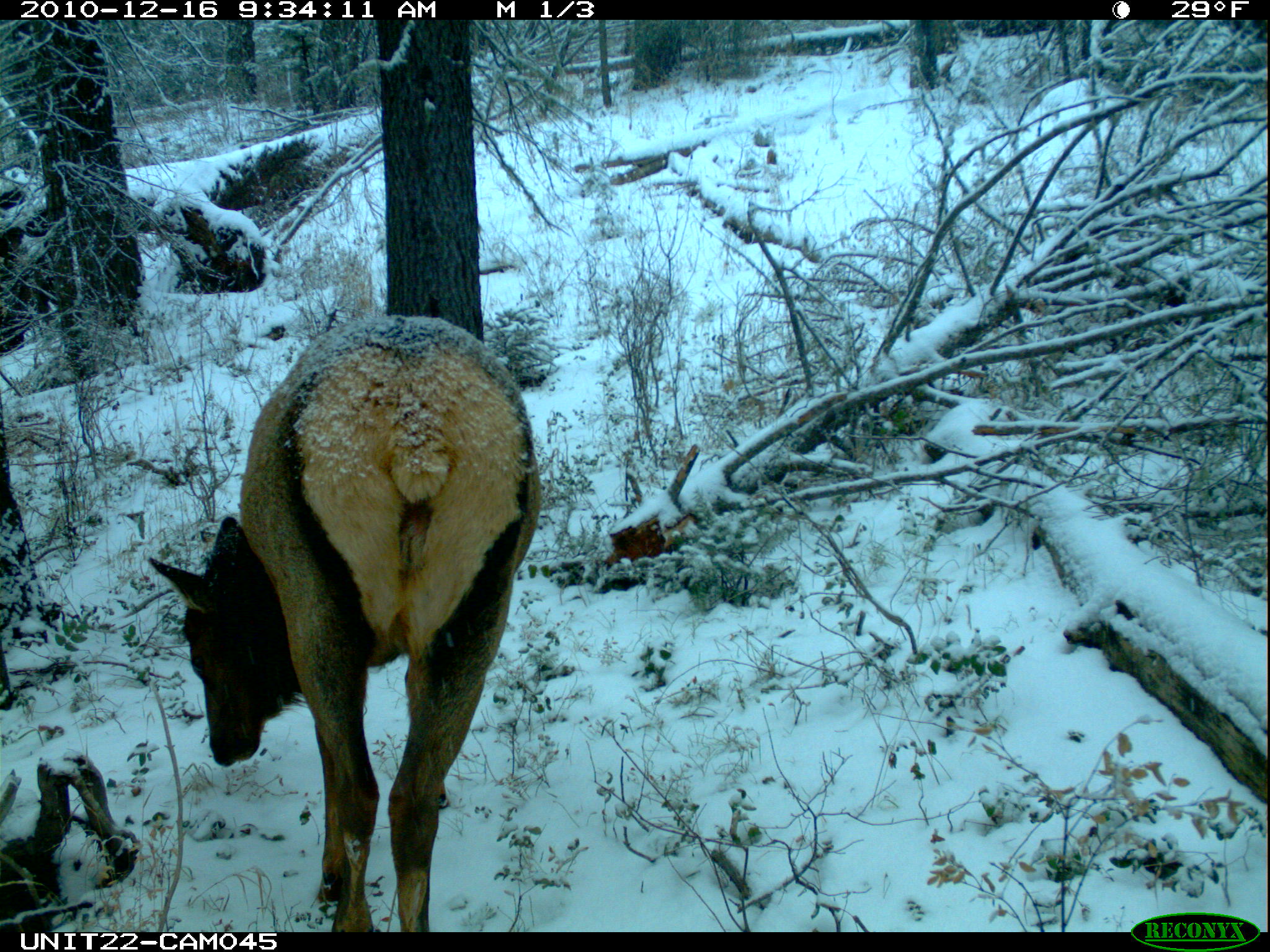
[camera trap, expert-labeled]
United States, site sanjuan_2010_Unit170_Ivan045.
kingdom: Animalia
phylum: Chordata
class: Mammalia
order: Artiodactyla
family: Cervidae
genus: Cervus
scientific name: Cervus elaphus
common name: red deer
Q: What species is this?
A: Cervus elaphus (red deer).